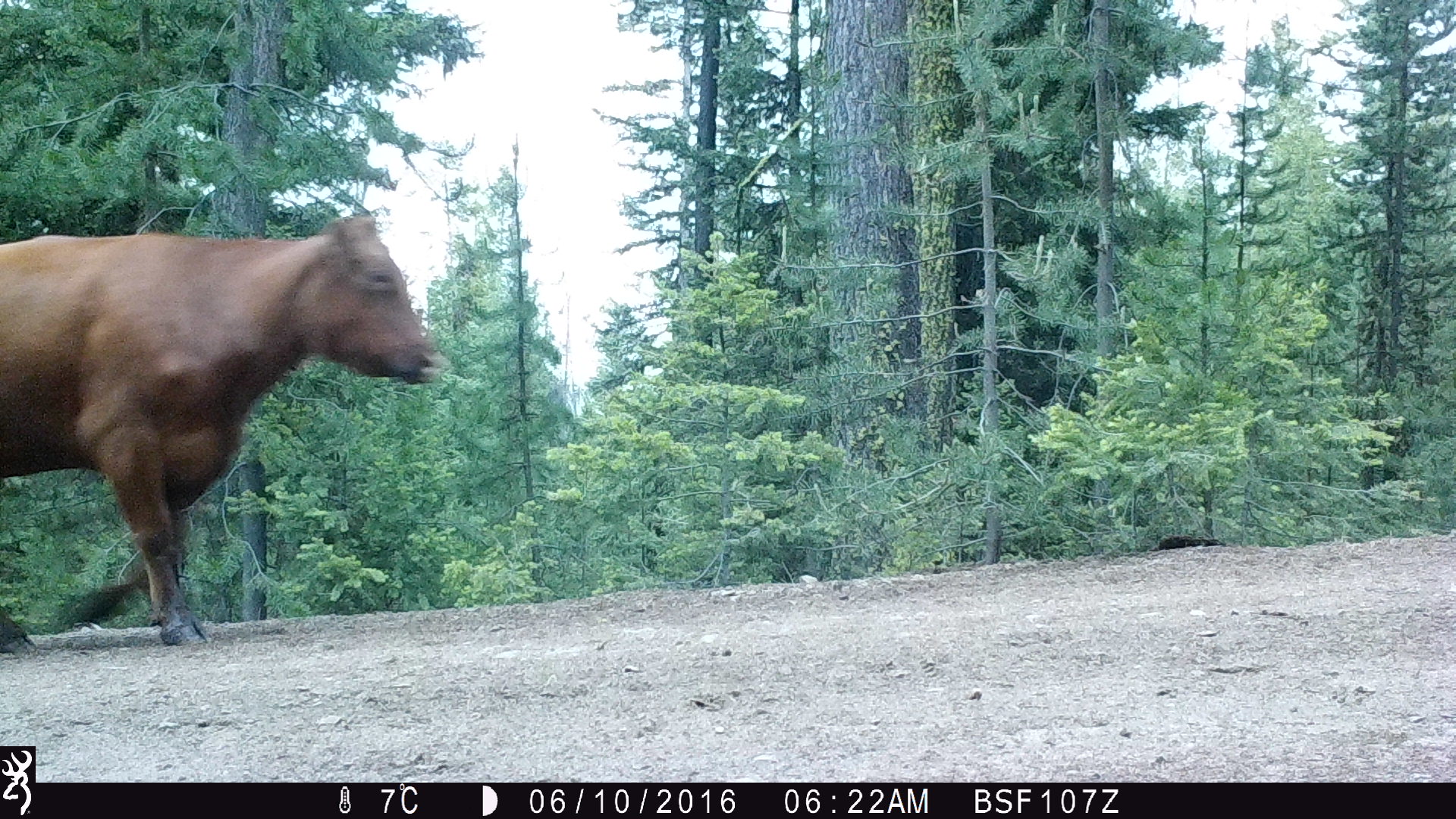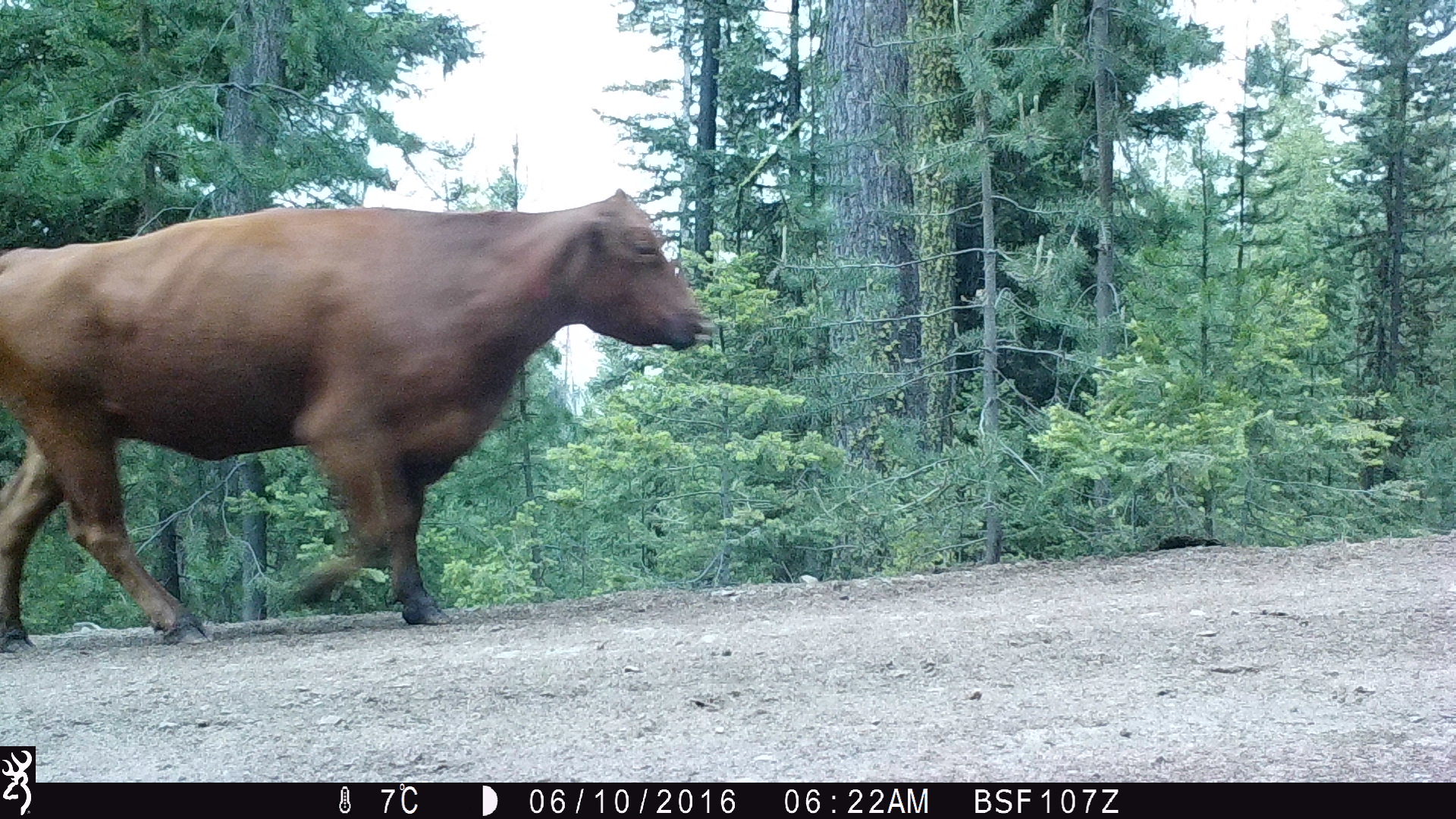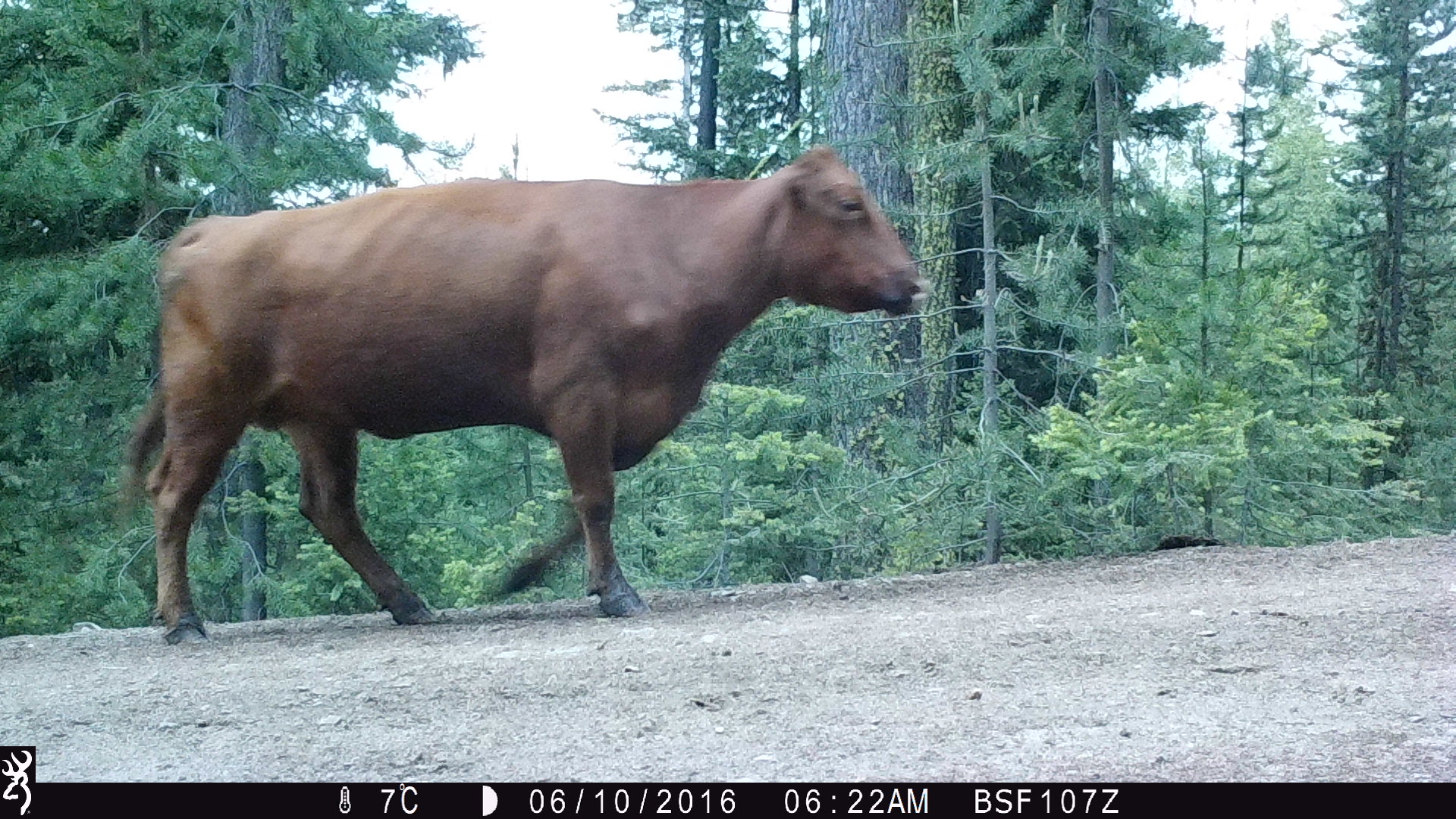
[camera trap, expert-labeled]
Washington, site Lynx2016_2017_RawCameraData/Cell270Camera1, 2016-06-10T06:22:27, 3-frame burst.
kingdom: Animalia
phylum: Chordata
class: Mammalia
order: Artiodactyla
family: Bovidae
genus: Bos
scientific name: Bos taurus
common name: domestic cattle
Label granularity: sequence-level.